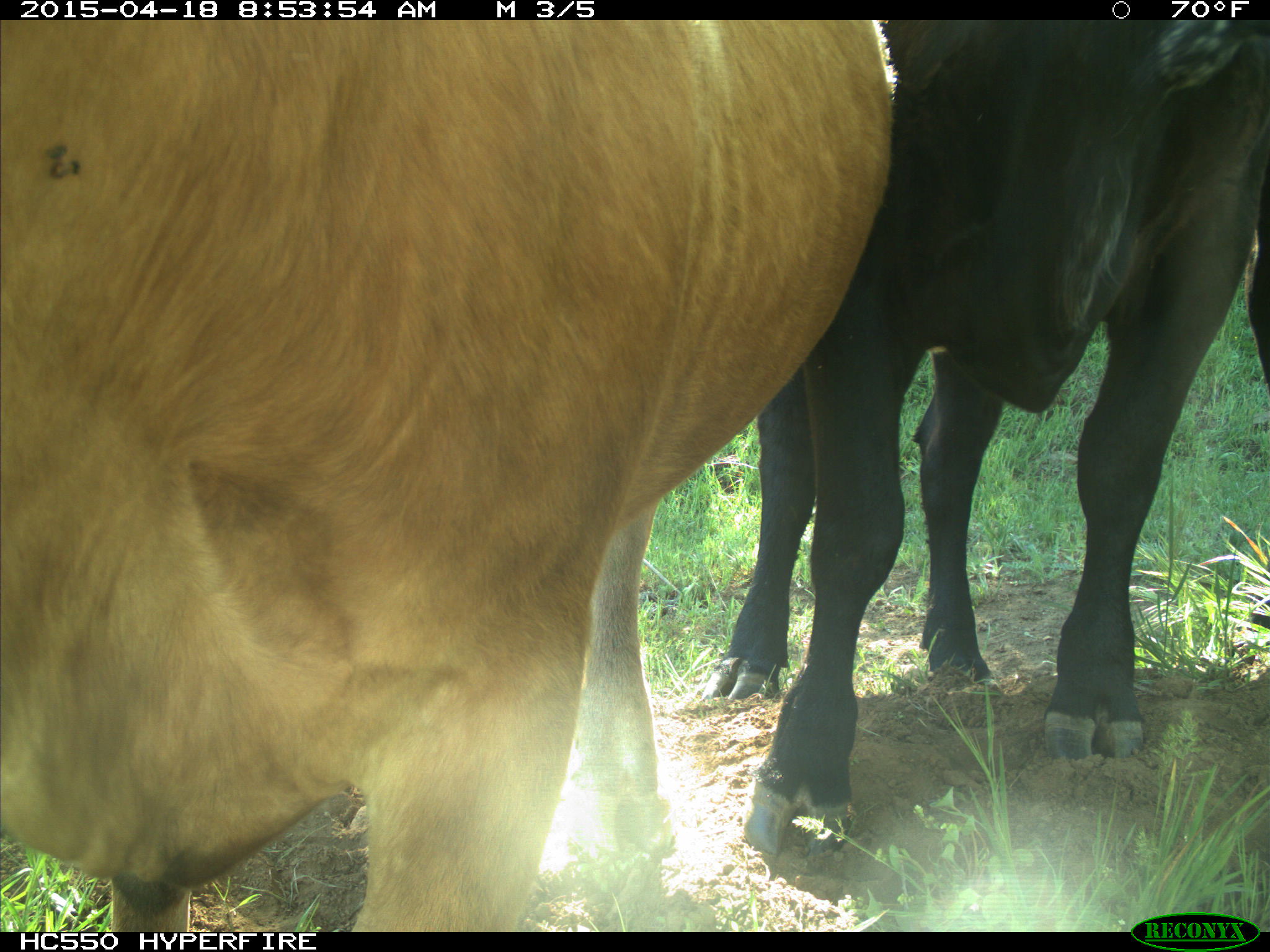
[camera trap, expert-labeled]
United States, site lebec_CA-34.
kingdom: Animalia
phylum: Chordata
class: Mammalia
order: Artiodactyla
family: Bovidae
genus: Bos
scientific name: Bos taurus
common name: domestic cow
Bos taurus (domestic cow).